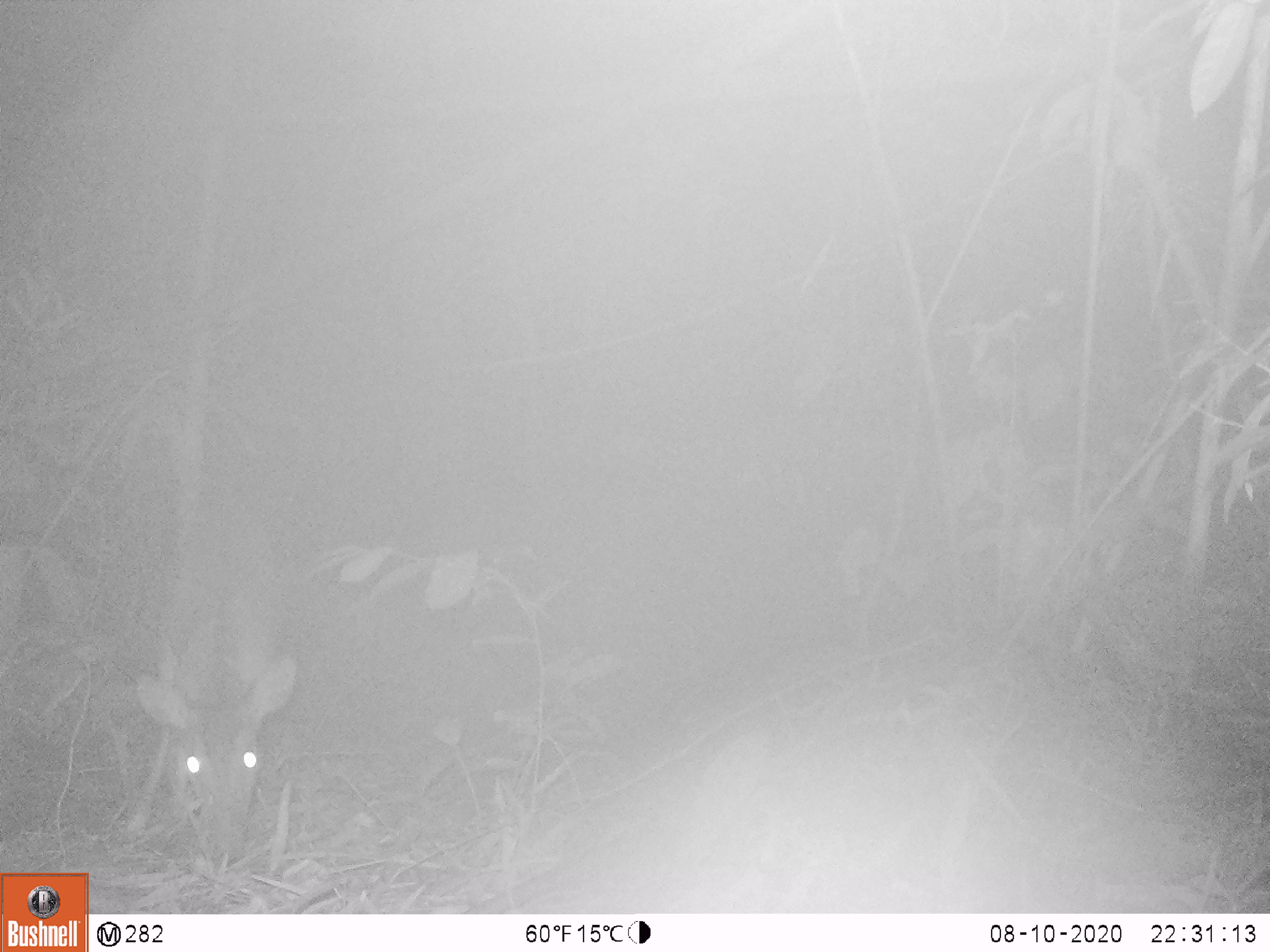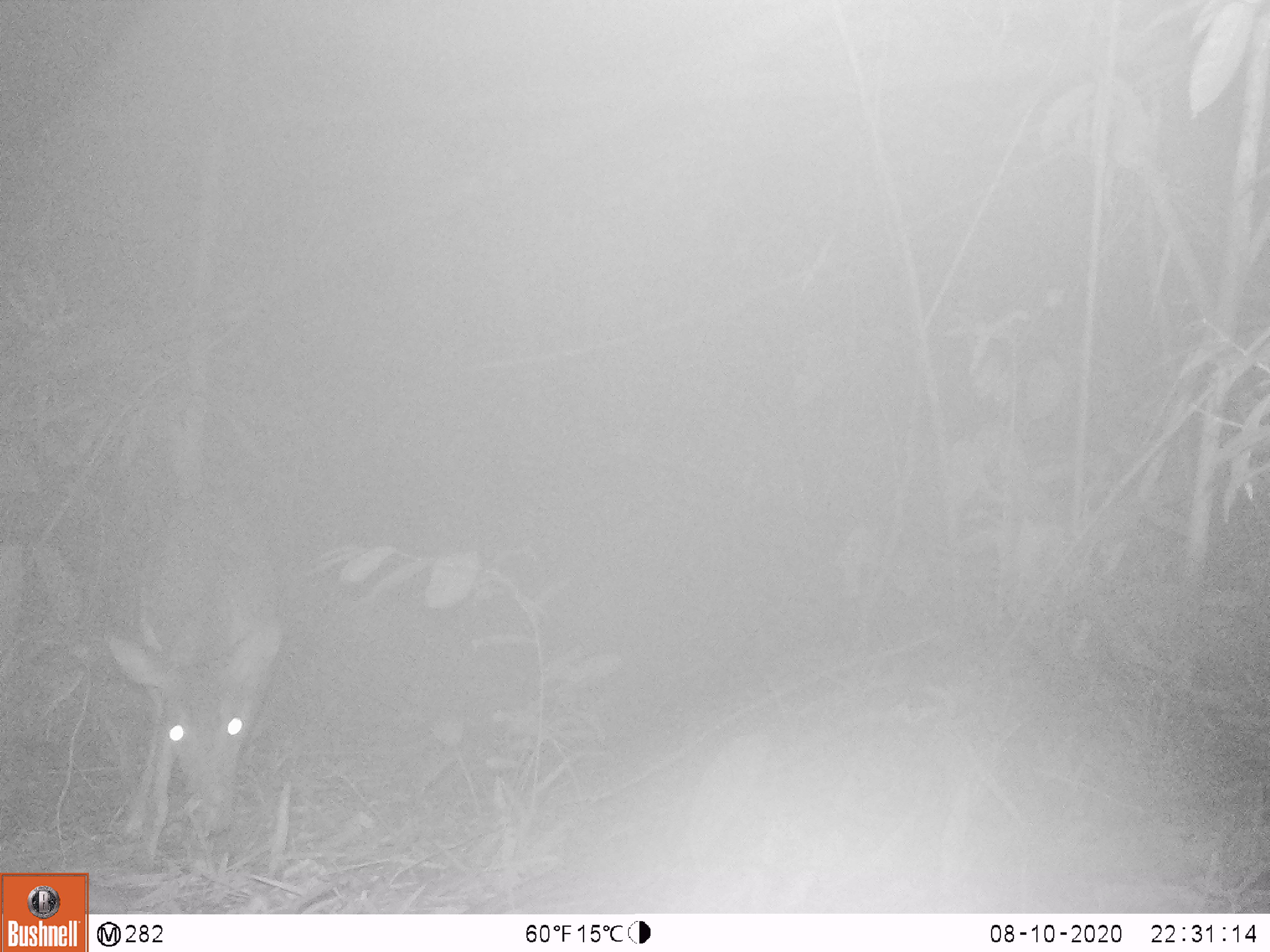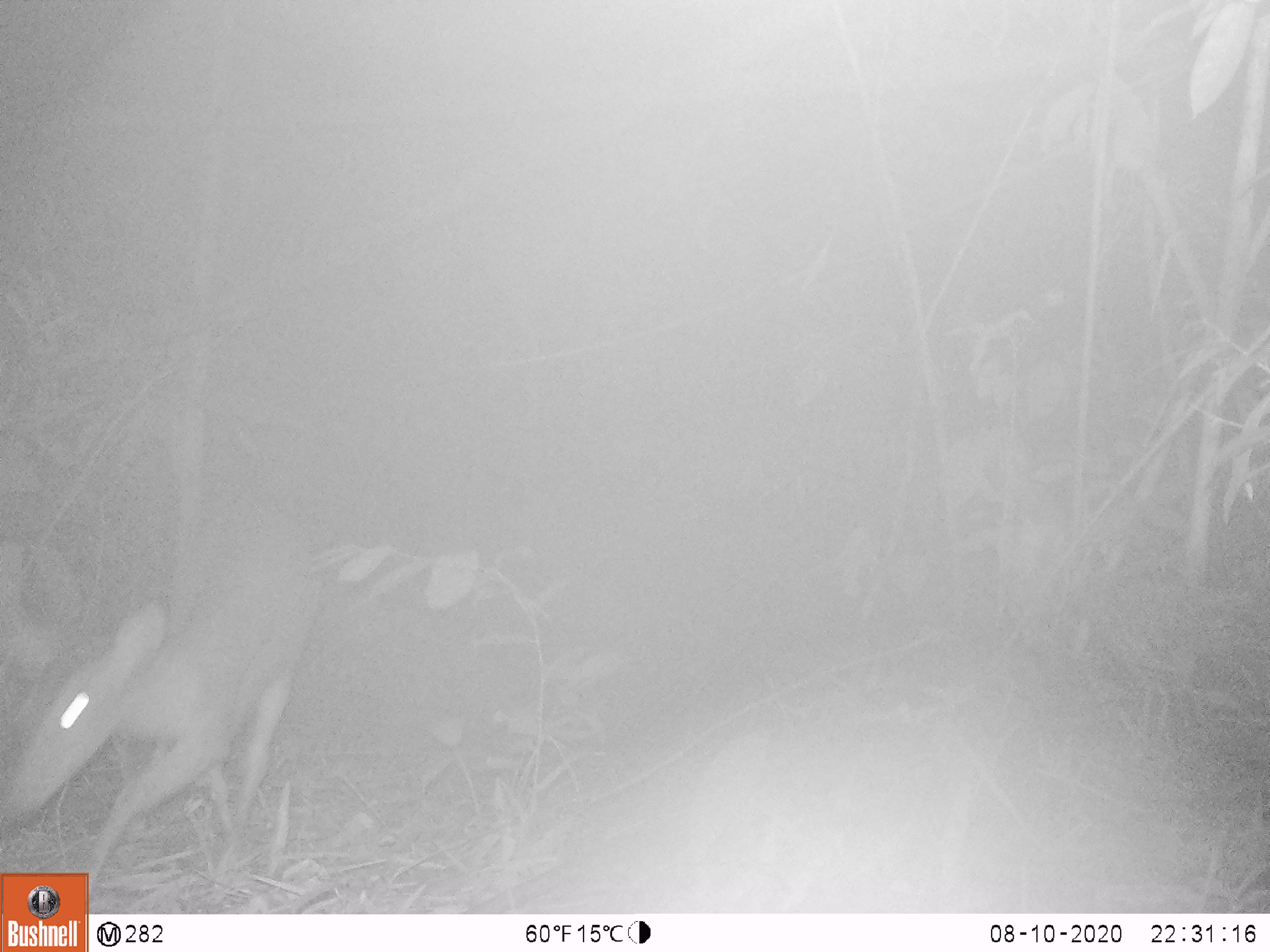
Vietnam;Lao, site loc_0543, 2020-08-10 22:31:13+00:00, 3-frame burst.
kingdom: Animalia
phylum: Chordata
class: Mammalia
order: Artiodactyla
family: Cervidae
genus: Muntiacus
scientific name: Muntiacus vuquangensis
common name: large-antlered muntjac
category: large antlered muntjac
Large antlered muntjac (large-antlered muntjac) (Muntiacus vuquangensis). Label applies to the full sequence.